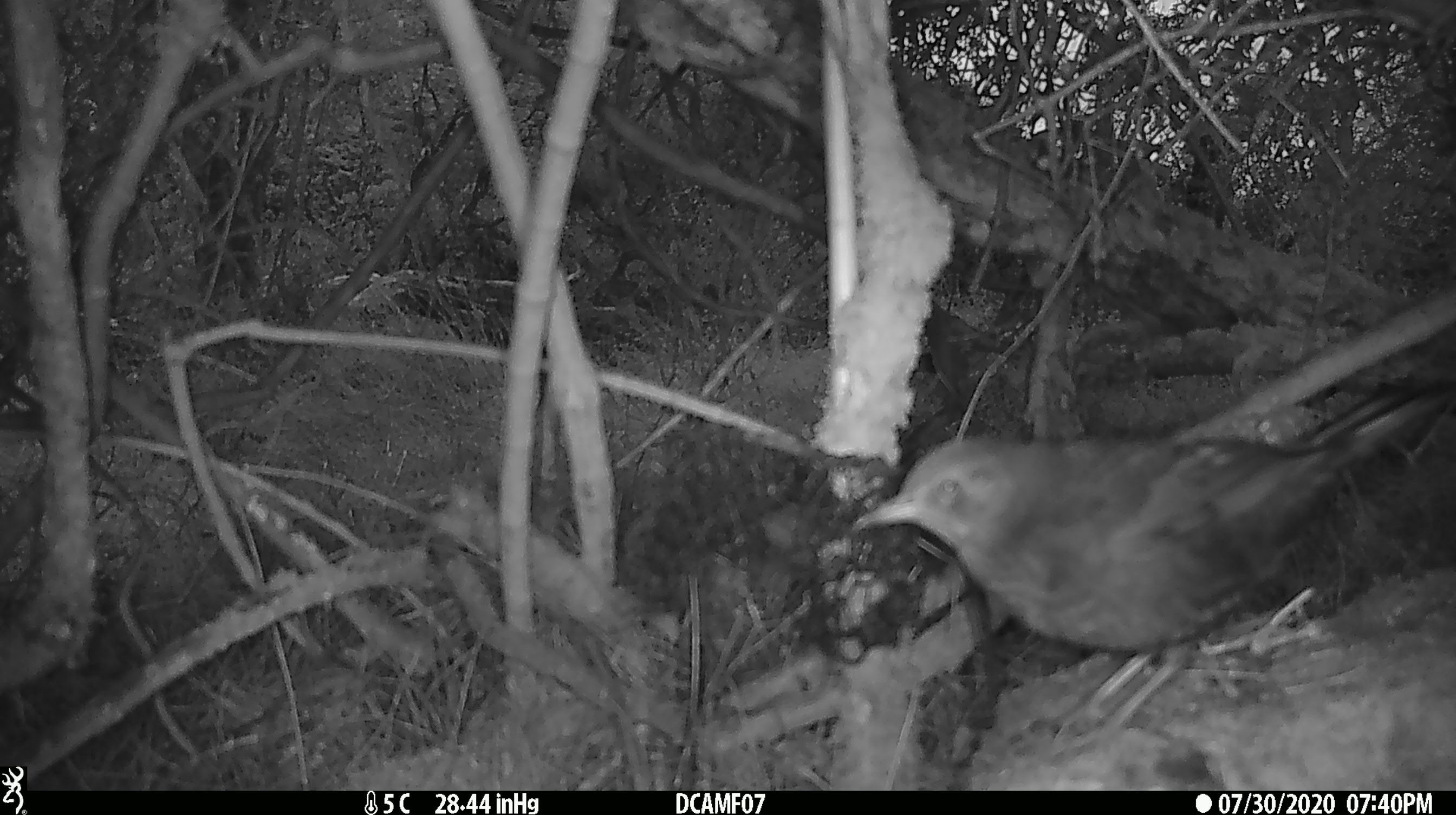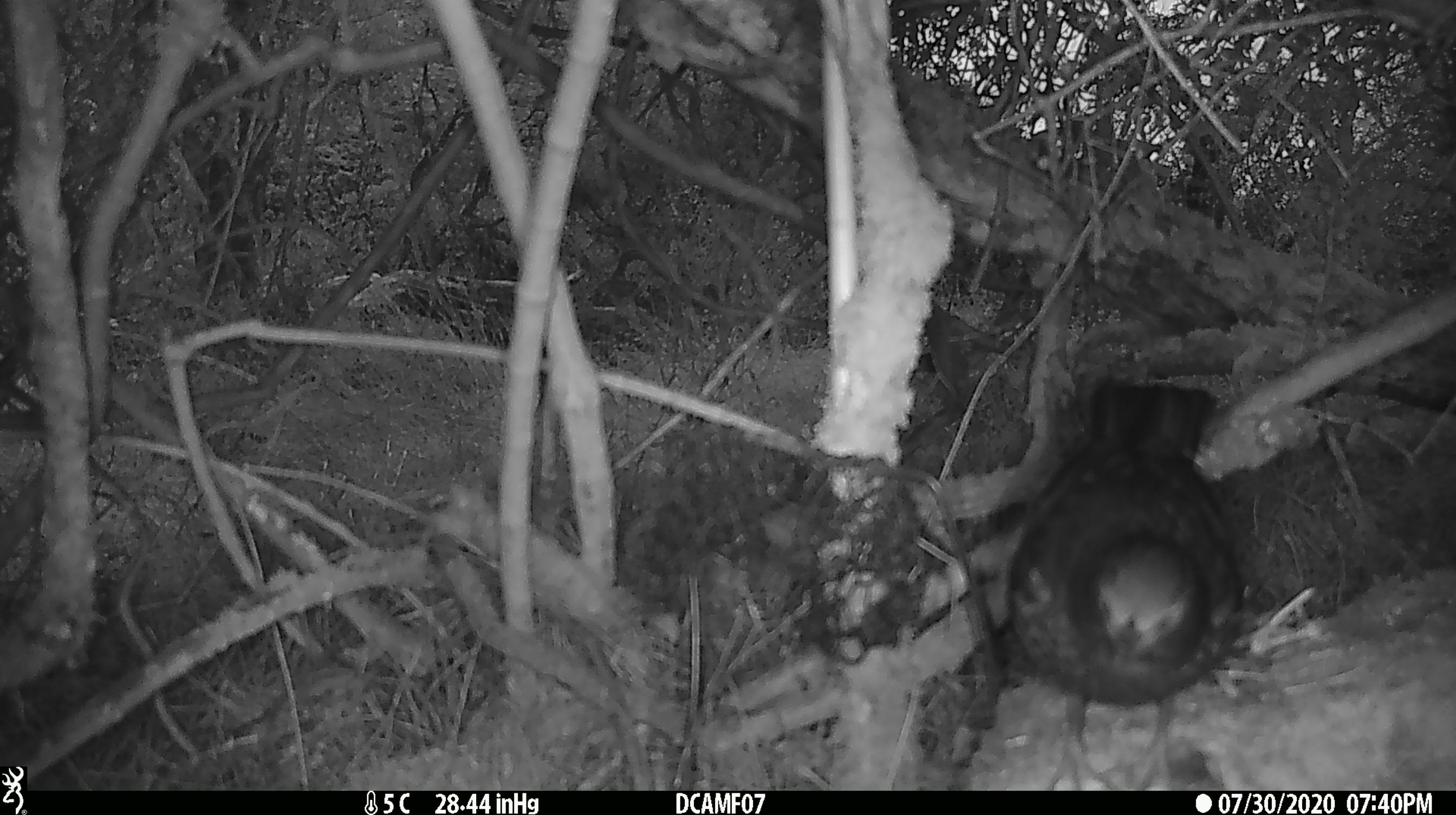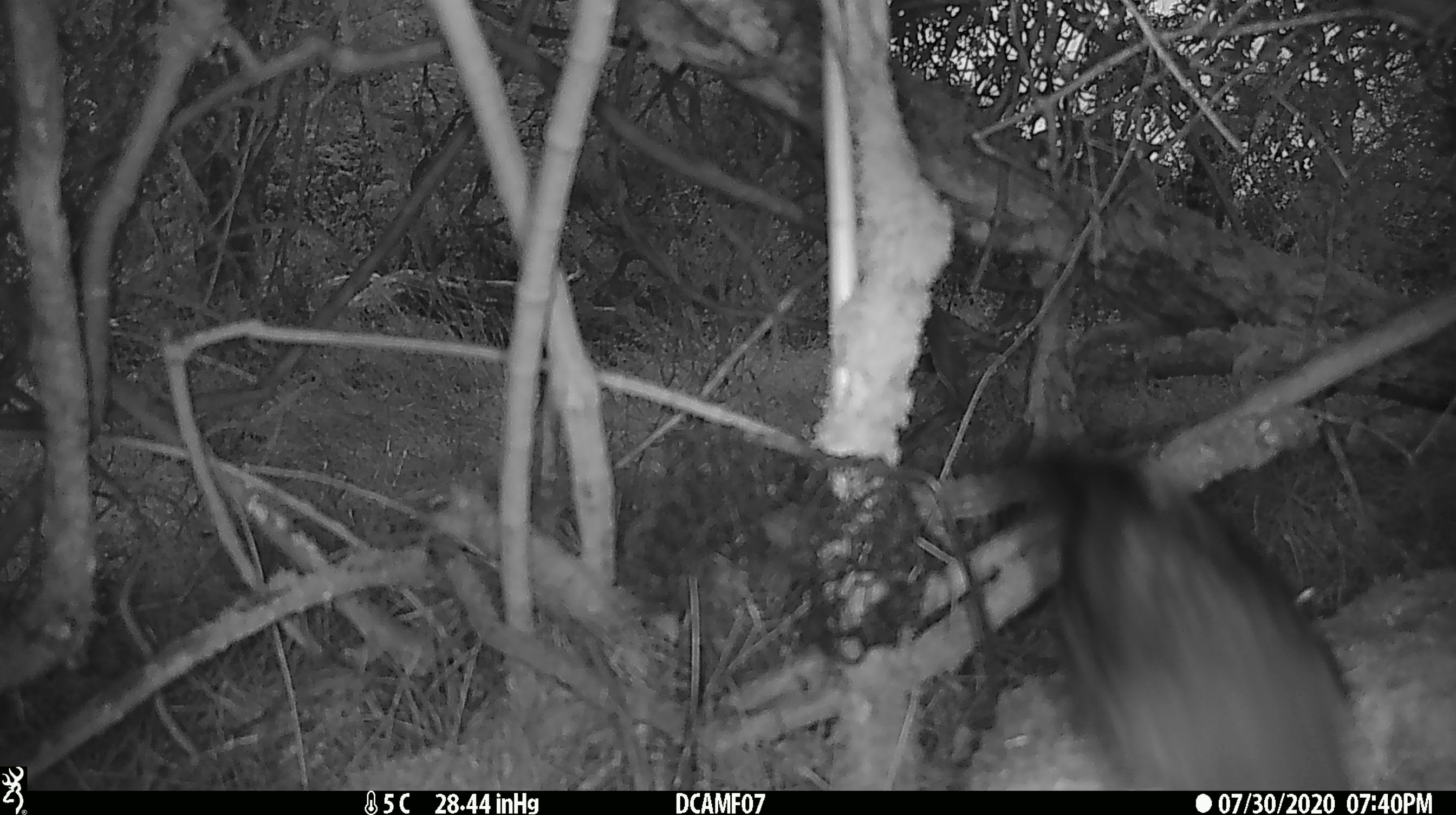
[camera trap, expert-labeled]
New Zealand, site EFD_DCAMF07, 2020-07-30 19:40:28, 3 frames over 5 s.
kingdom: Animalia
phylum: Chordata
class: Aves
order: Passeriformes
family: Turdidae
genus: Turdus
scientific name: Turdus merula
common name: eurasian blackbird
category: blackbird